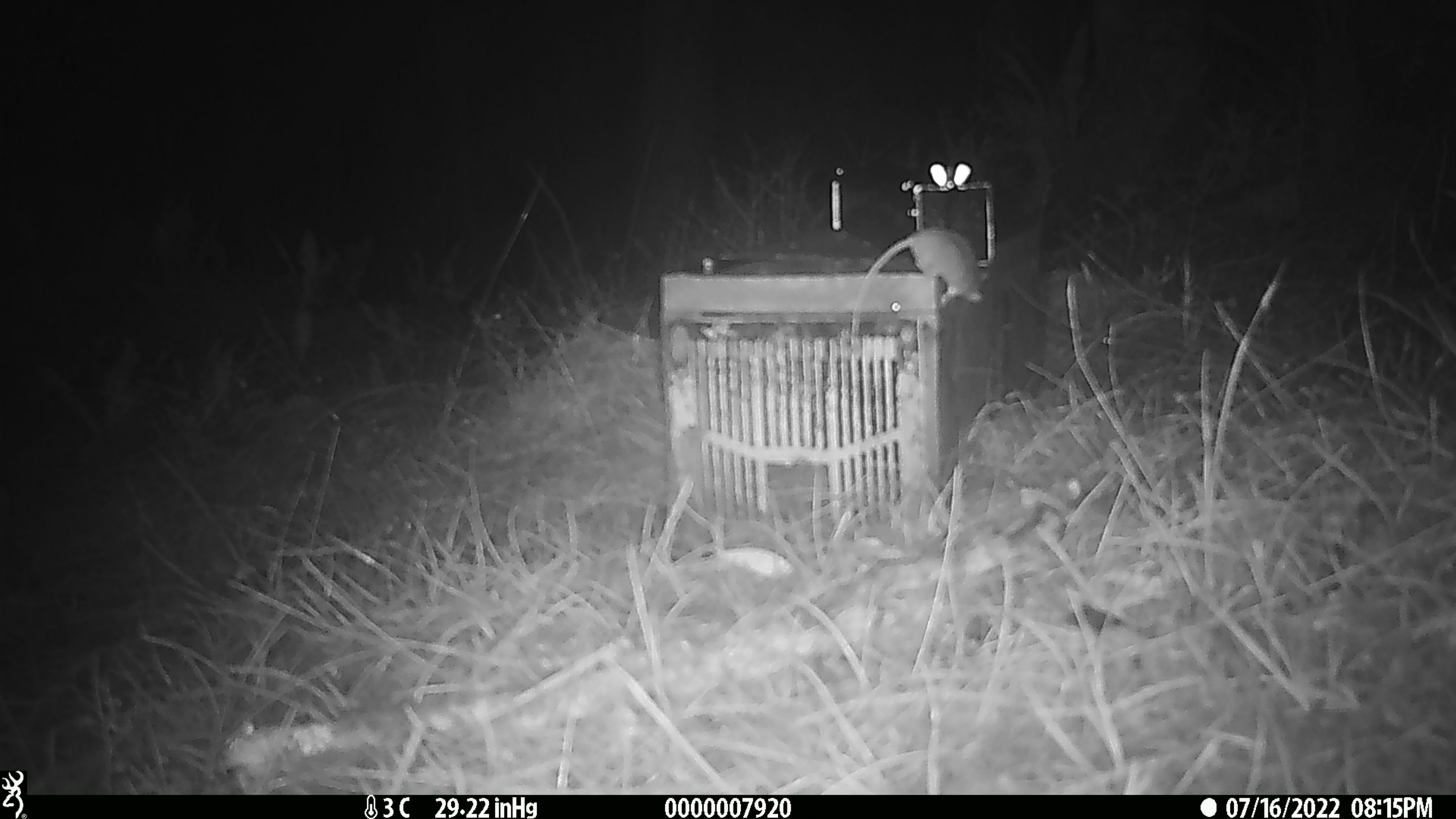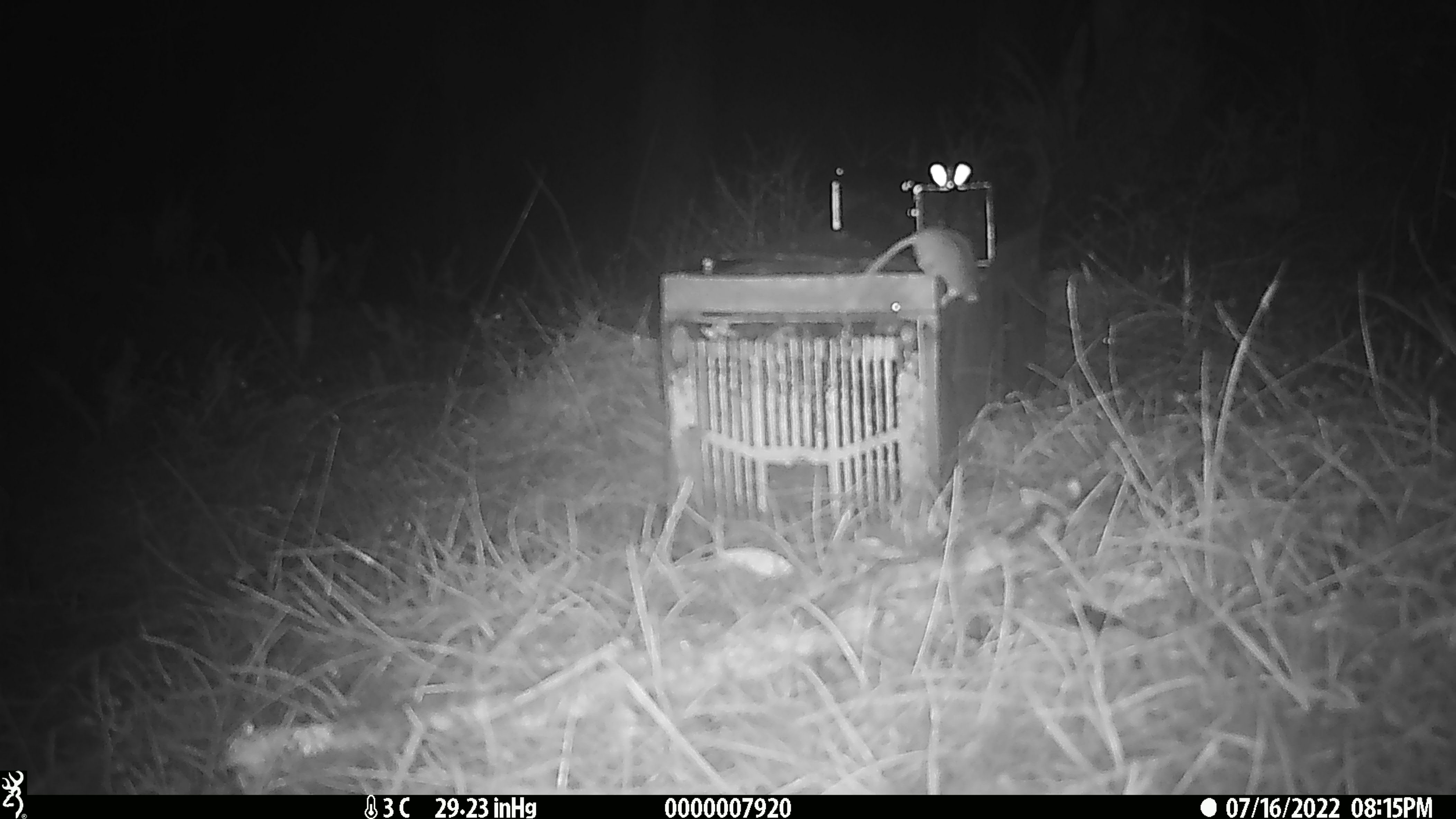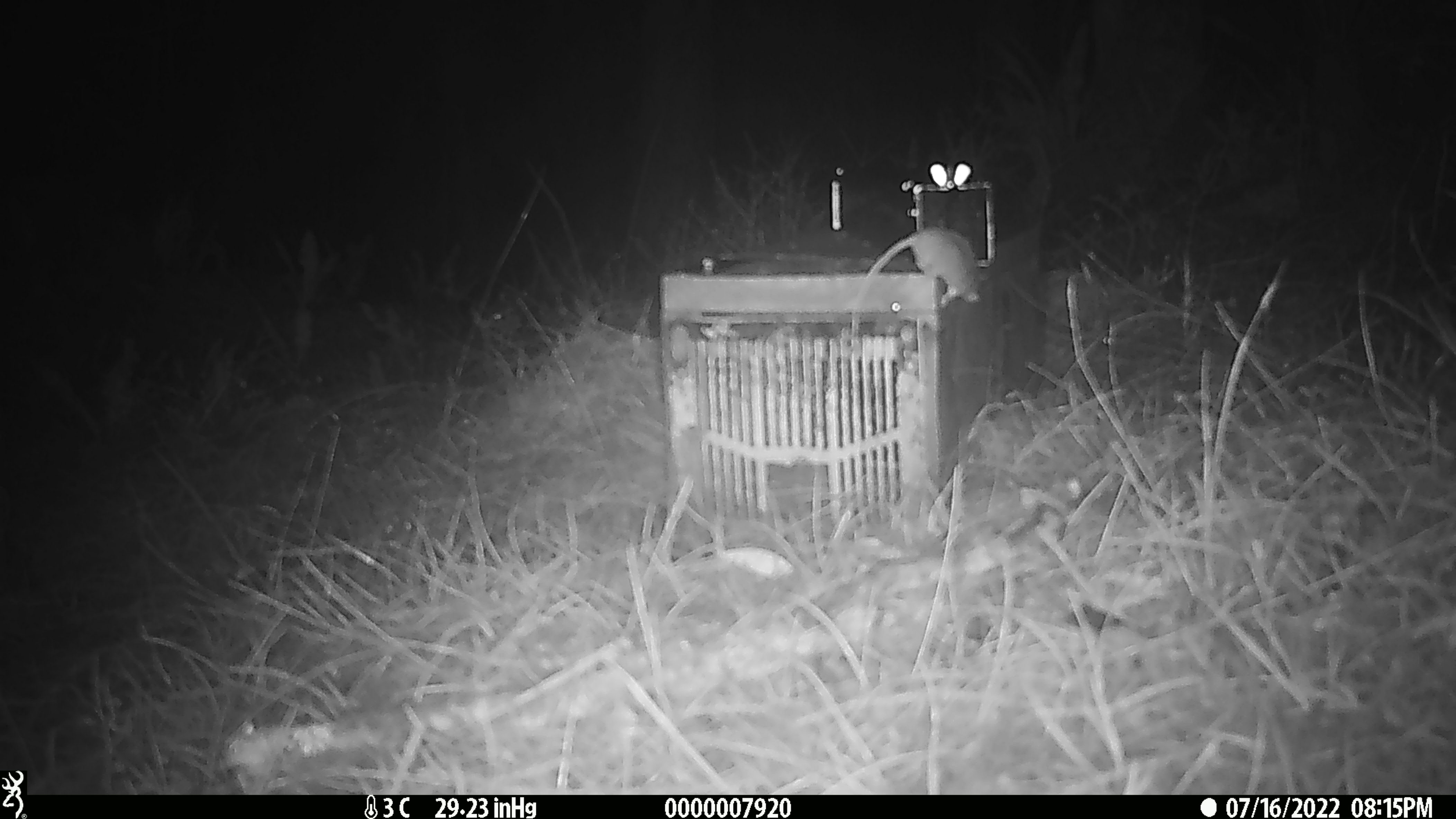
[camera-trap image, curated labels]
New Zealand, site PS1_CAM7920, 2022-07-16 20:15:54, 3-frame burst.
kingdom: Animalia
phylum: Chordata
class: Mammalia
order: Rodentia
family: Muridae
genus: Mus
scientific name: Mus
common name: mouse